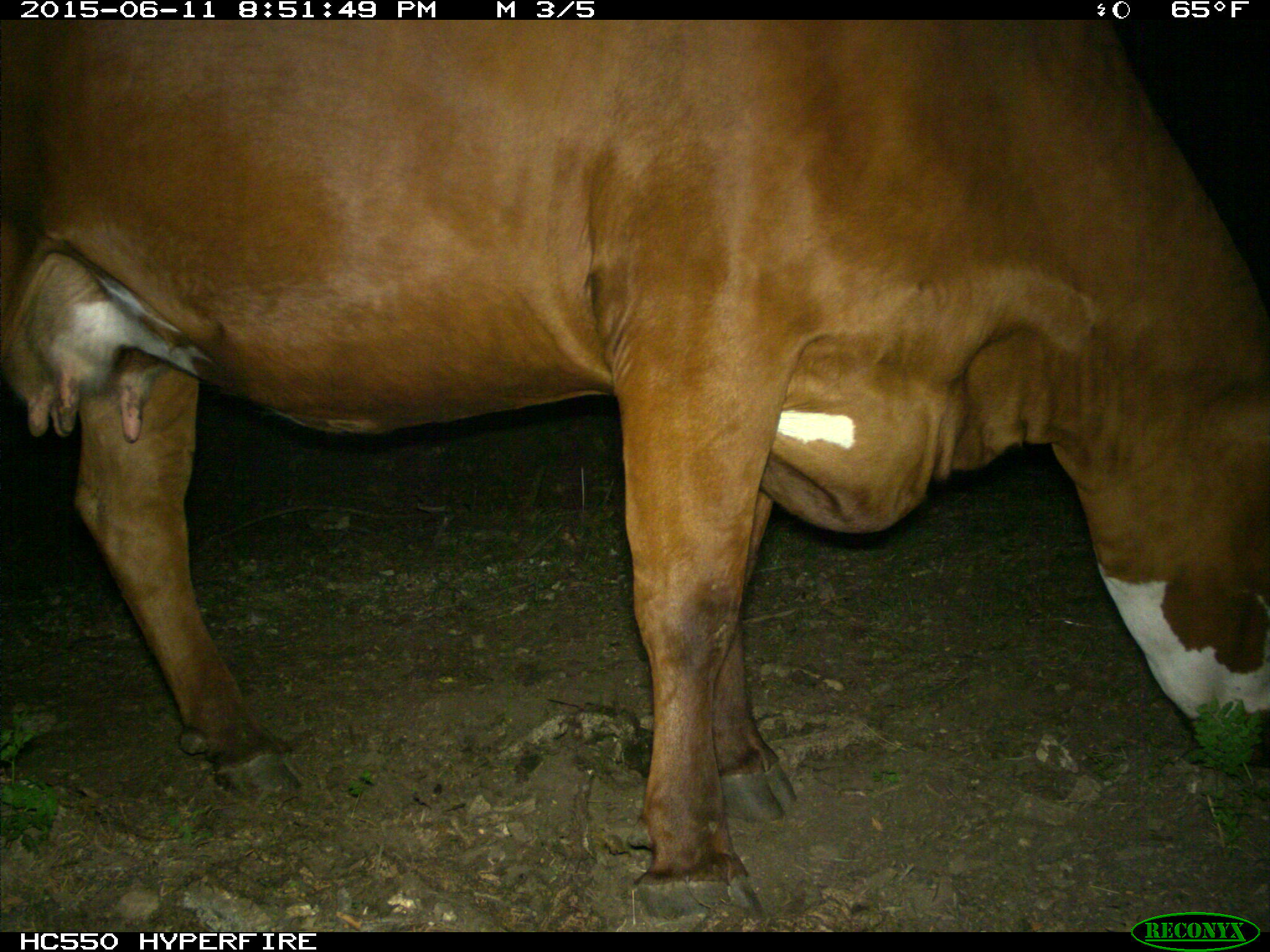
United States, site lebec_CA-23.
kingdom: Animalia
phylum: Chordata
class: Mammalia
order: Artiodactyla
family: Bovidae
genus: Bos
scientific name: Bos taurus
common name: domestic cow